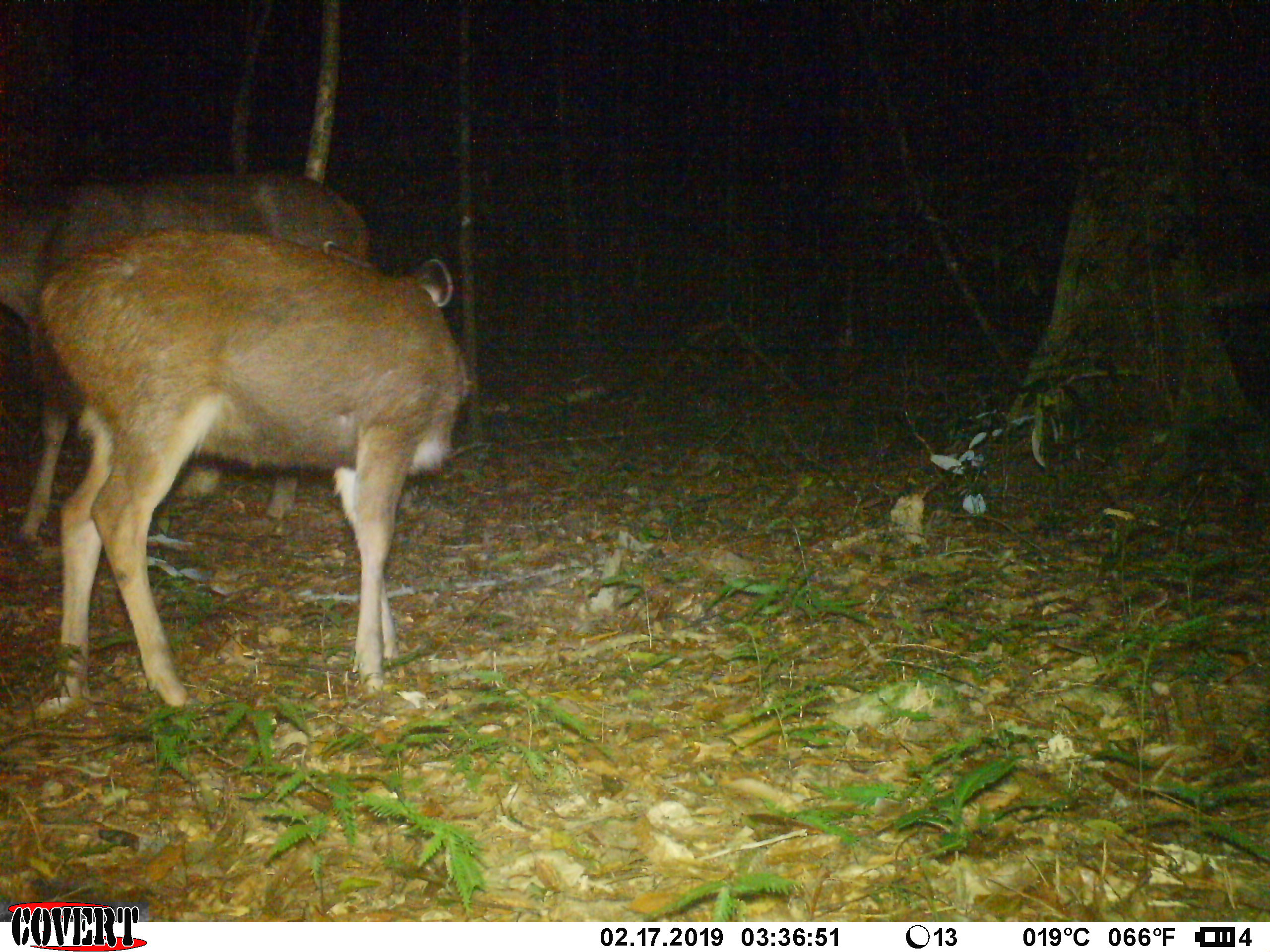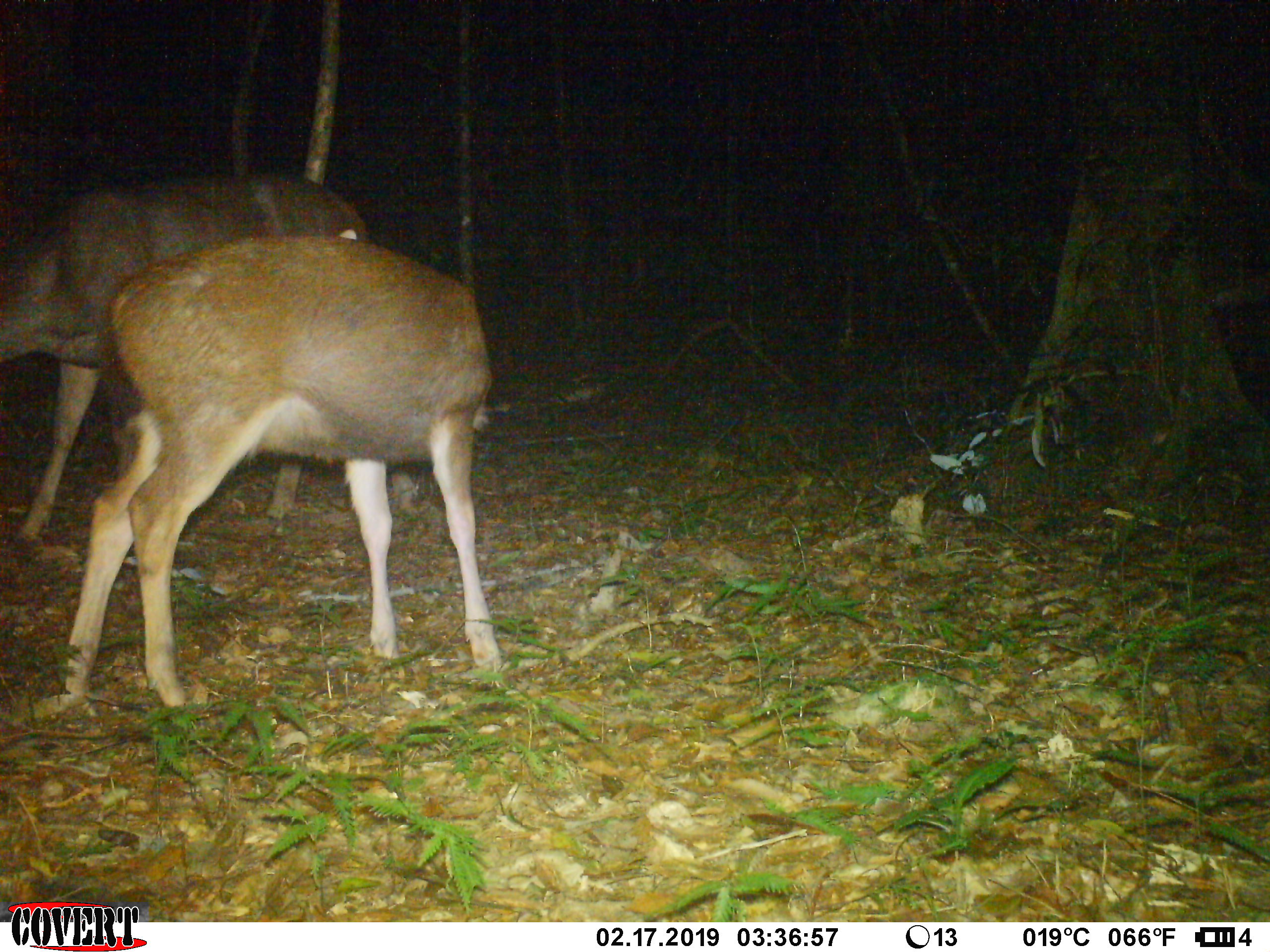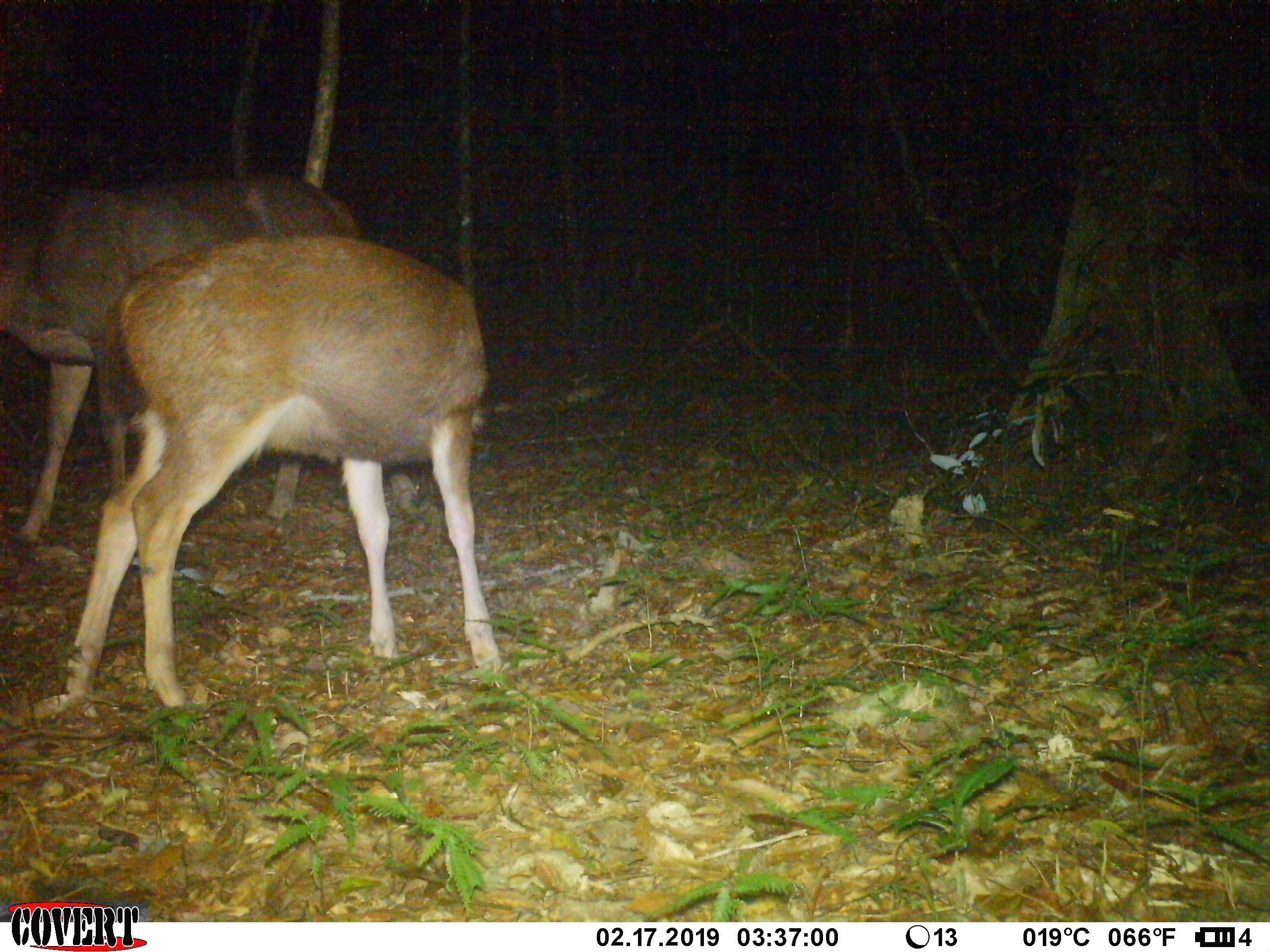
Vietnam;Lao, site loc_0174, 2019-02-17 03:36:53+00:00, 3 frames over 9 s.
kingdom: Animalia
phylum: Chordata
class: Mammalia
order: Artiodactyla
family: Cervidae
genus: Rusa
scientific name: Rusa unicolor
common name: sambar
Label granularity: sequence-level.